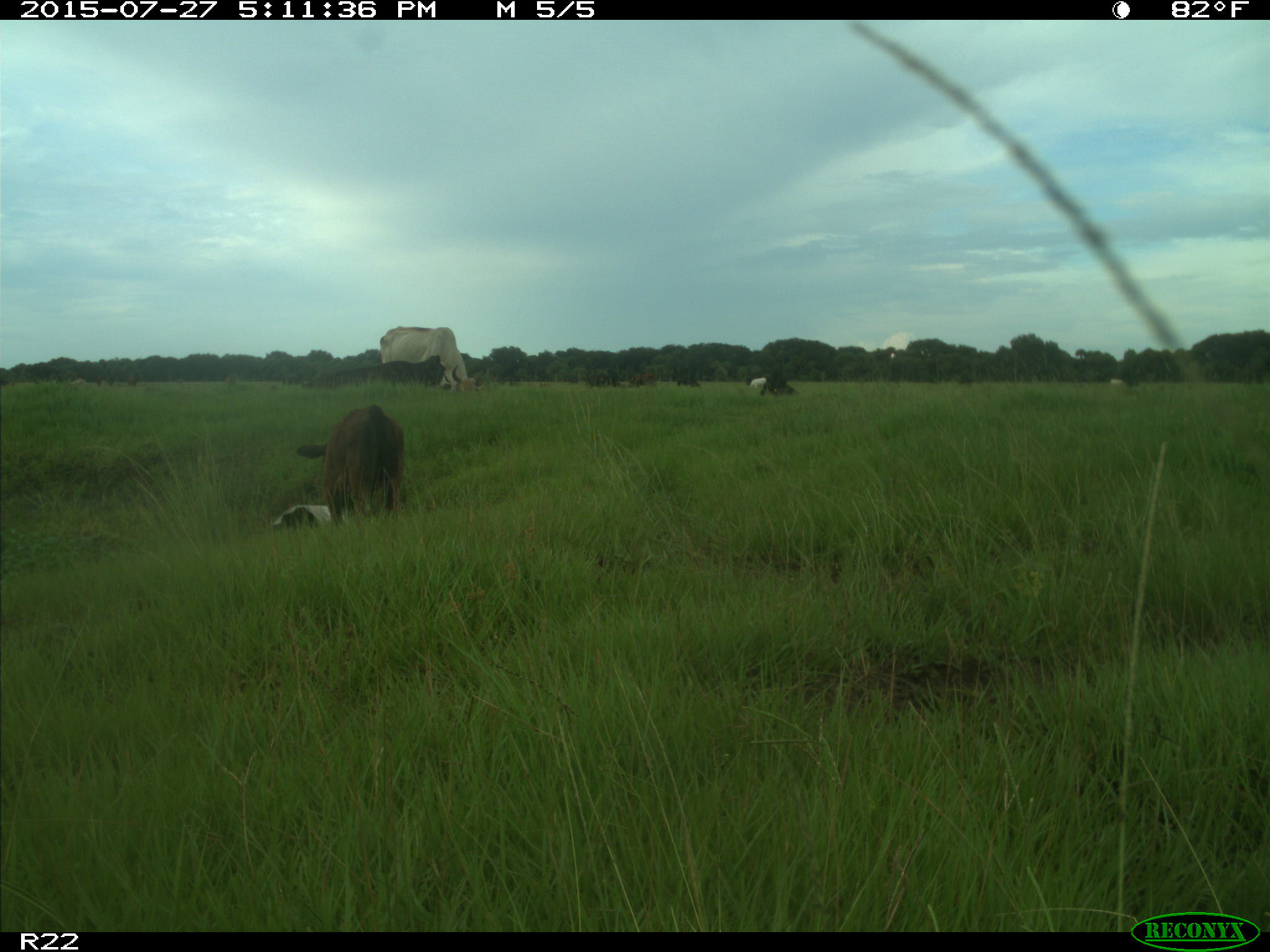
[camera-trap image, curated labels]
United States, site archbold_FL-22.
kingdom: Animalia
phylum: Chordata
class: Mammalia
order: Artiodactyla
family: Bovidae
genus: Bos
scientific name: Bos taurus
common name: domestic cow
Bos taurus (domestic cow).